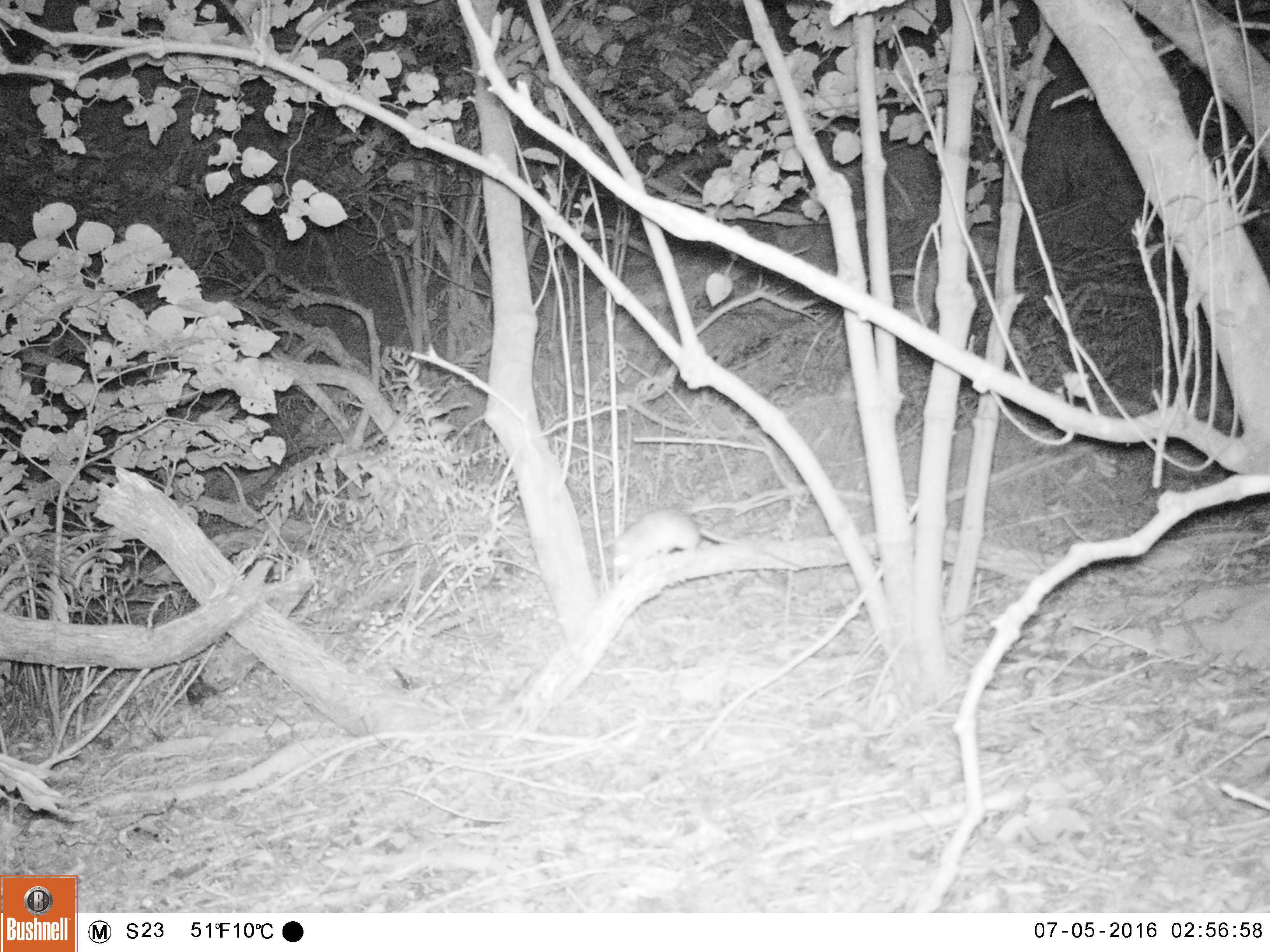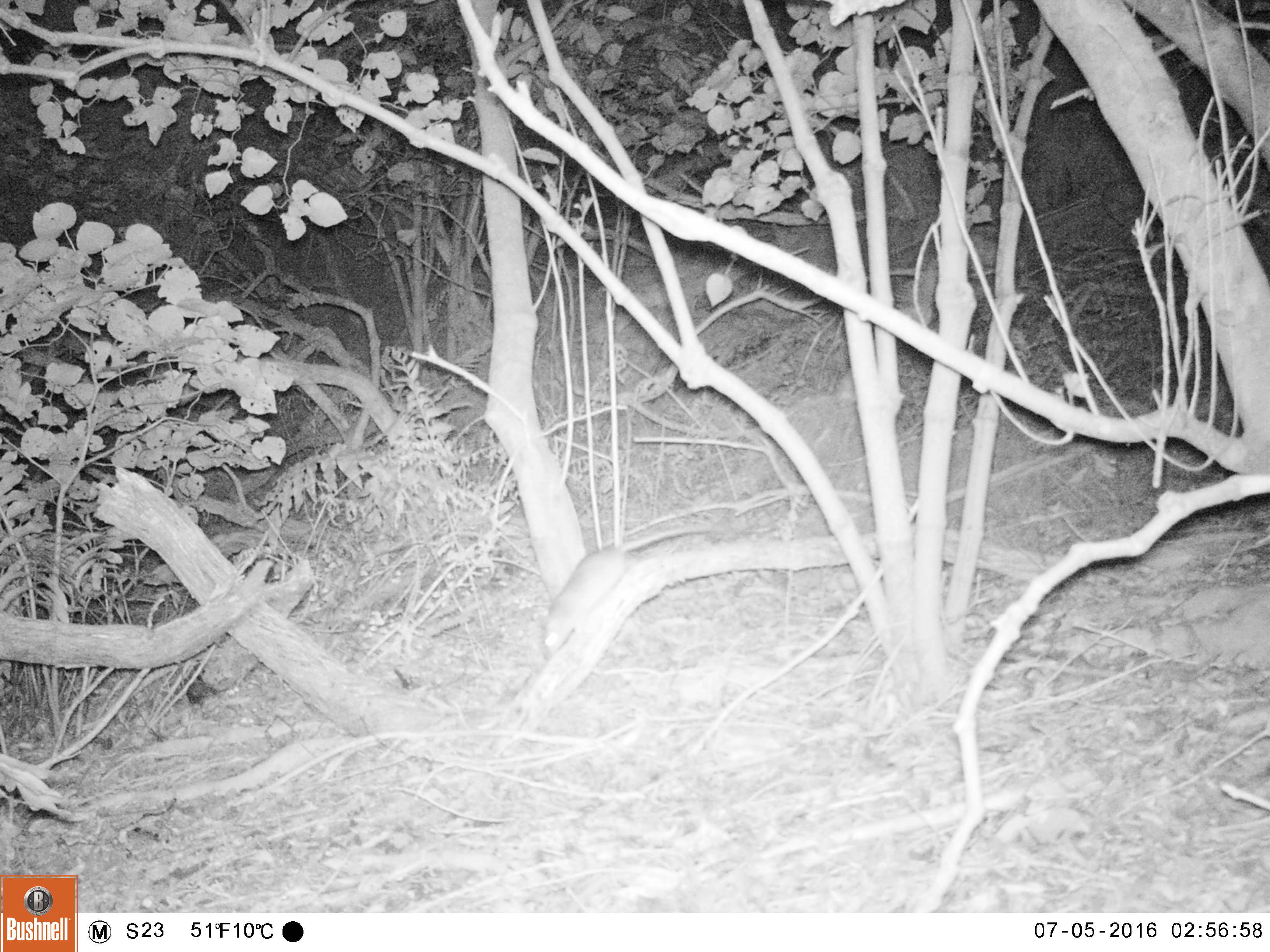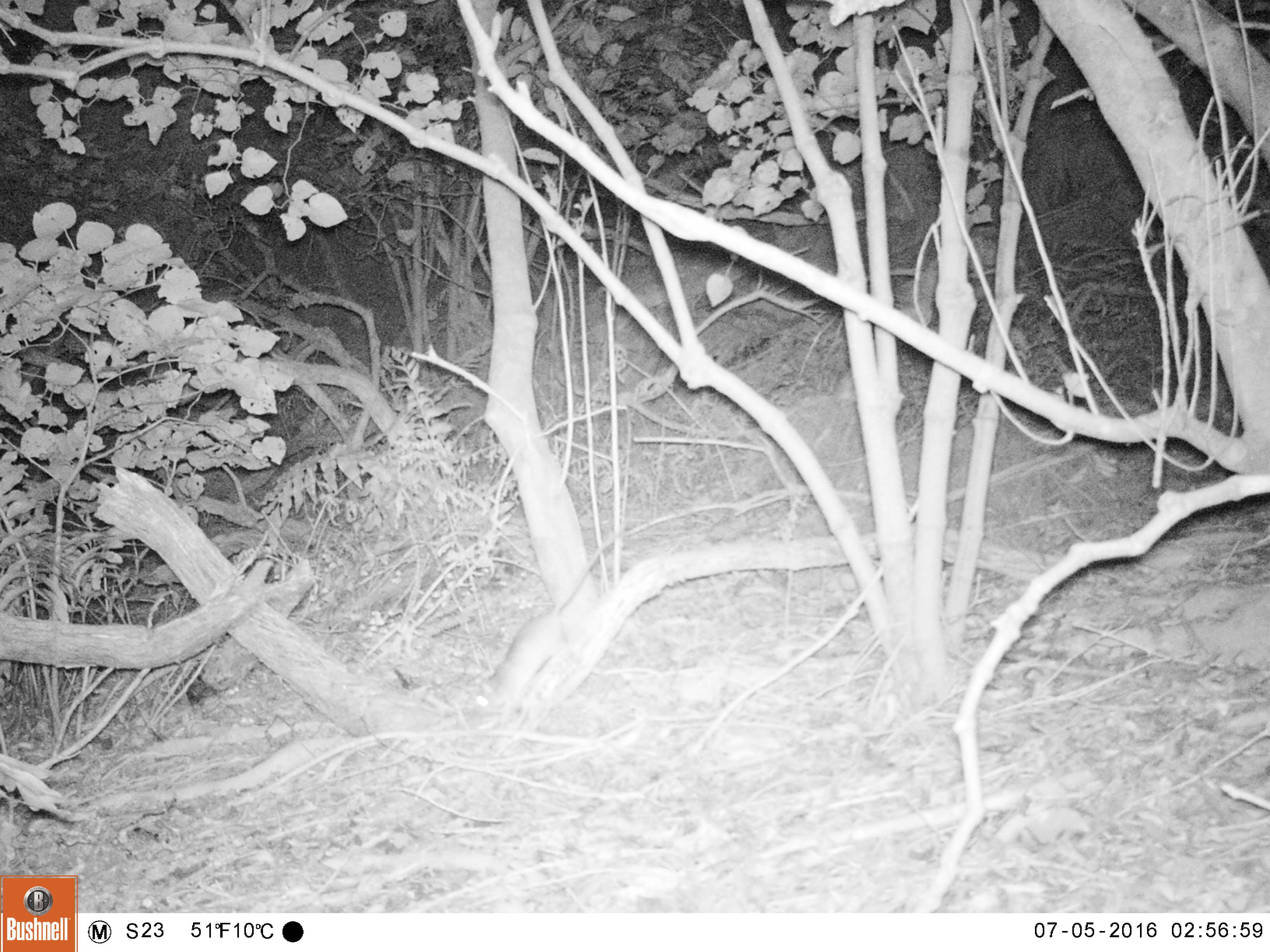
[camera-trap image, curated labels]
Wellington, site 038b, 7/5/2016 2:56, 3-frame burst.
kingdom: Animalia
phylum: Chordata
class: Mammalia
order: Rodentia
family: Muridae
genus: Rattus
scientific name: Rattus rattus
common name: ship rat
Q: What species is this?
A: Ship rat (Rattus rattus).